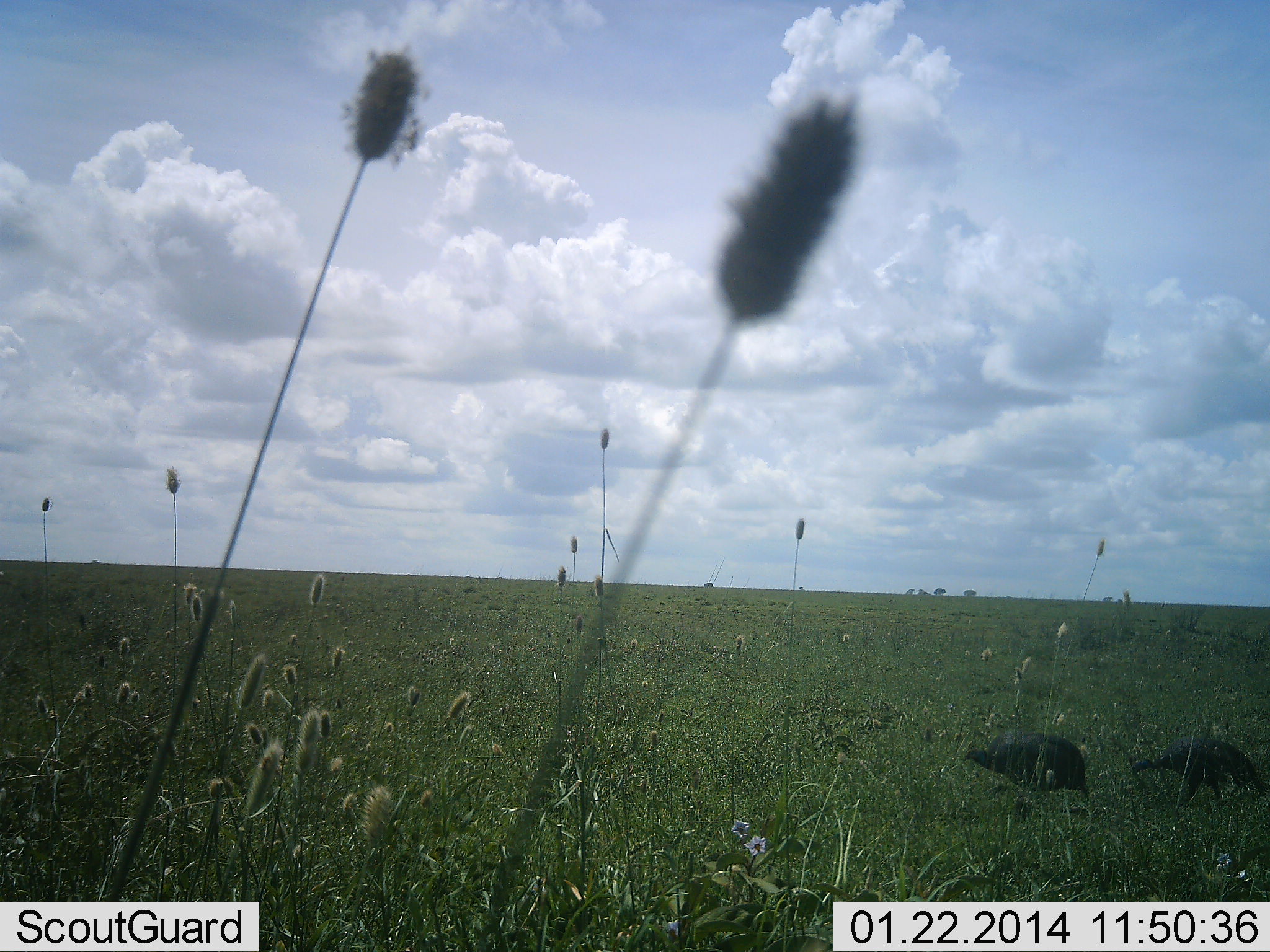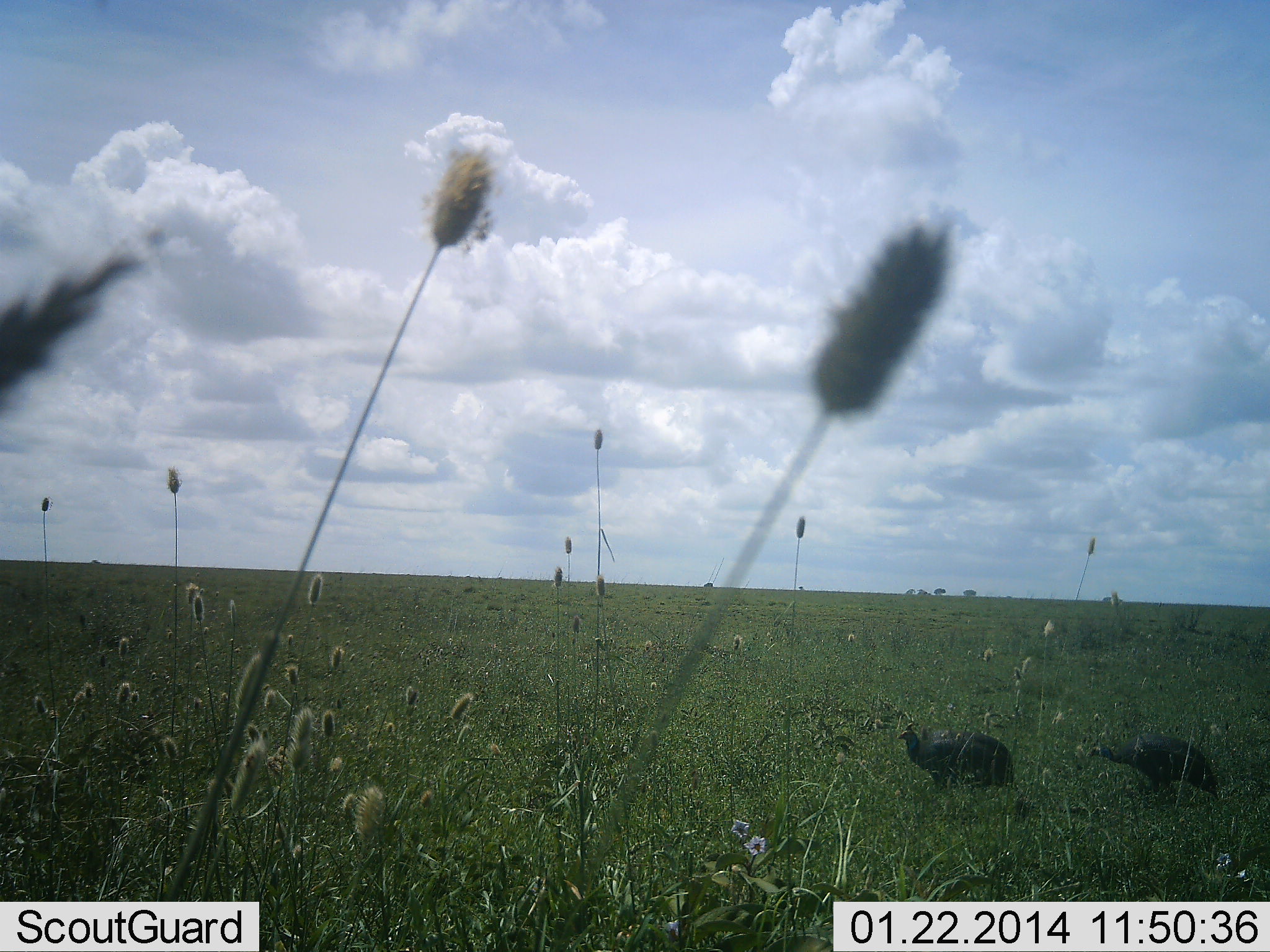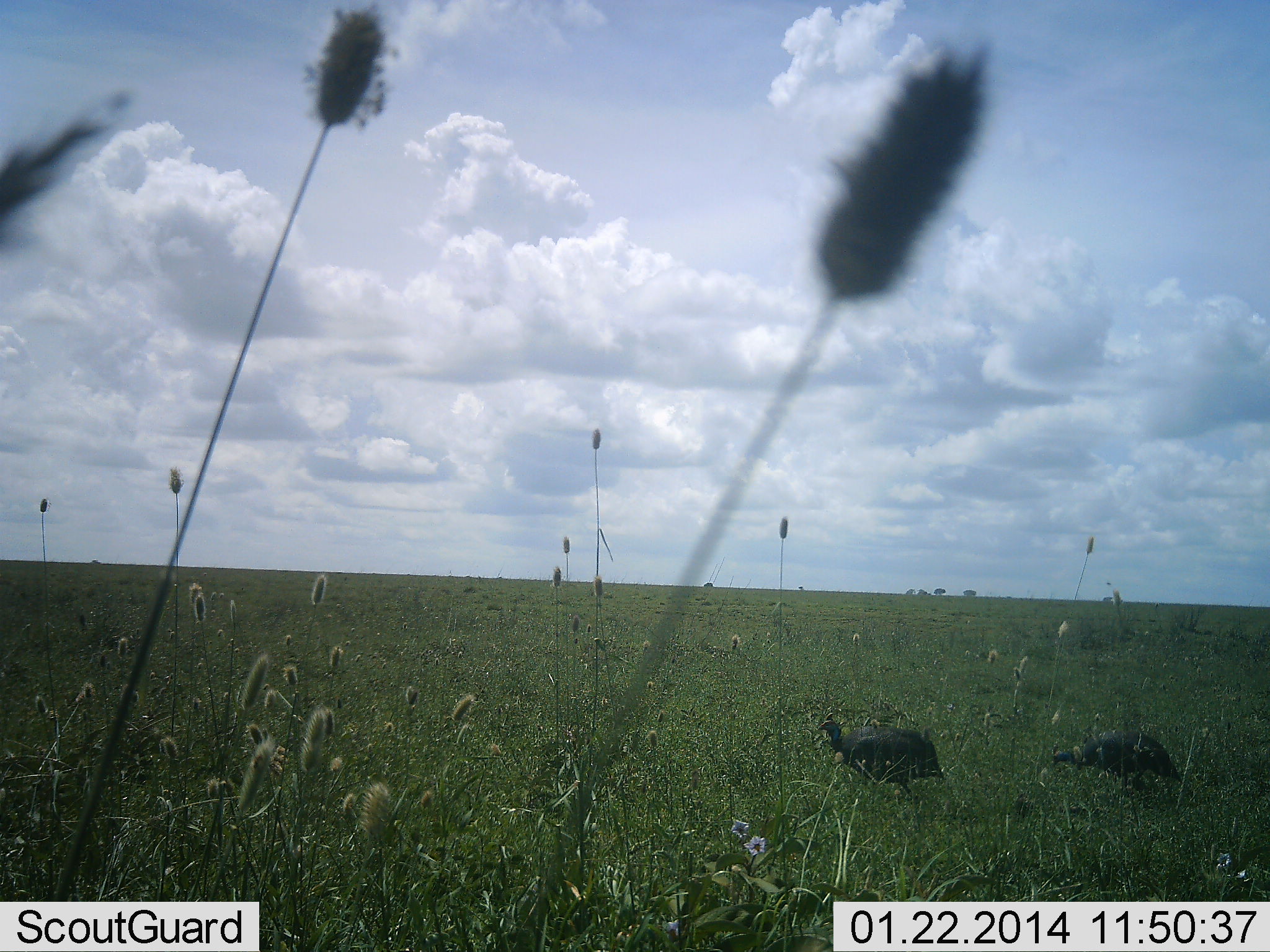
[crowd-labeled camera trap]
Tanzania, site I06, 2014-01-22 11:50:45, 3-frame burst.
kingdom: Animalia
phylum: Chordata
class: Aves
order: Galliformes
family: Numididae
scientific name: Numididae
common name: guinea fowl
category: guineafowl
Guineafowl (guinea fowl) (Numididae), count 2. Behavior (volunteer vote fractions): standing 0%, resting 0%, moving 100%, interacting 0%. Young present (vote fraction): 0%. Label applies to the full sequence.